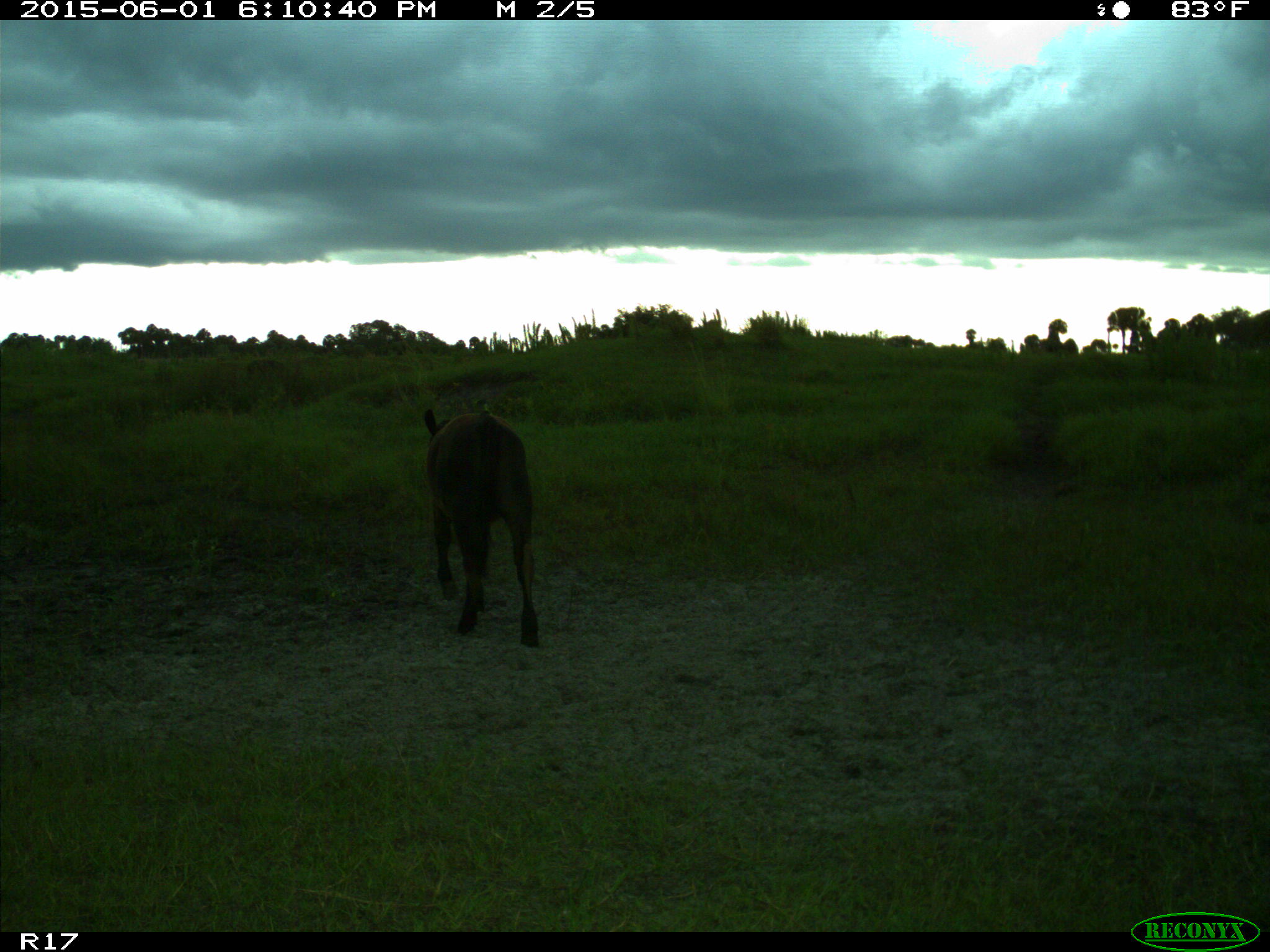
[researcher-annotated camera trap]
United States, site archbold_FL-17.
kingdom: Animalia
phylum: Chordata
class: Mammalia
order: Artiodactyla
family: Bovidae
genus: Bos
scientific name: Bos taurus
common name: domestic cow